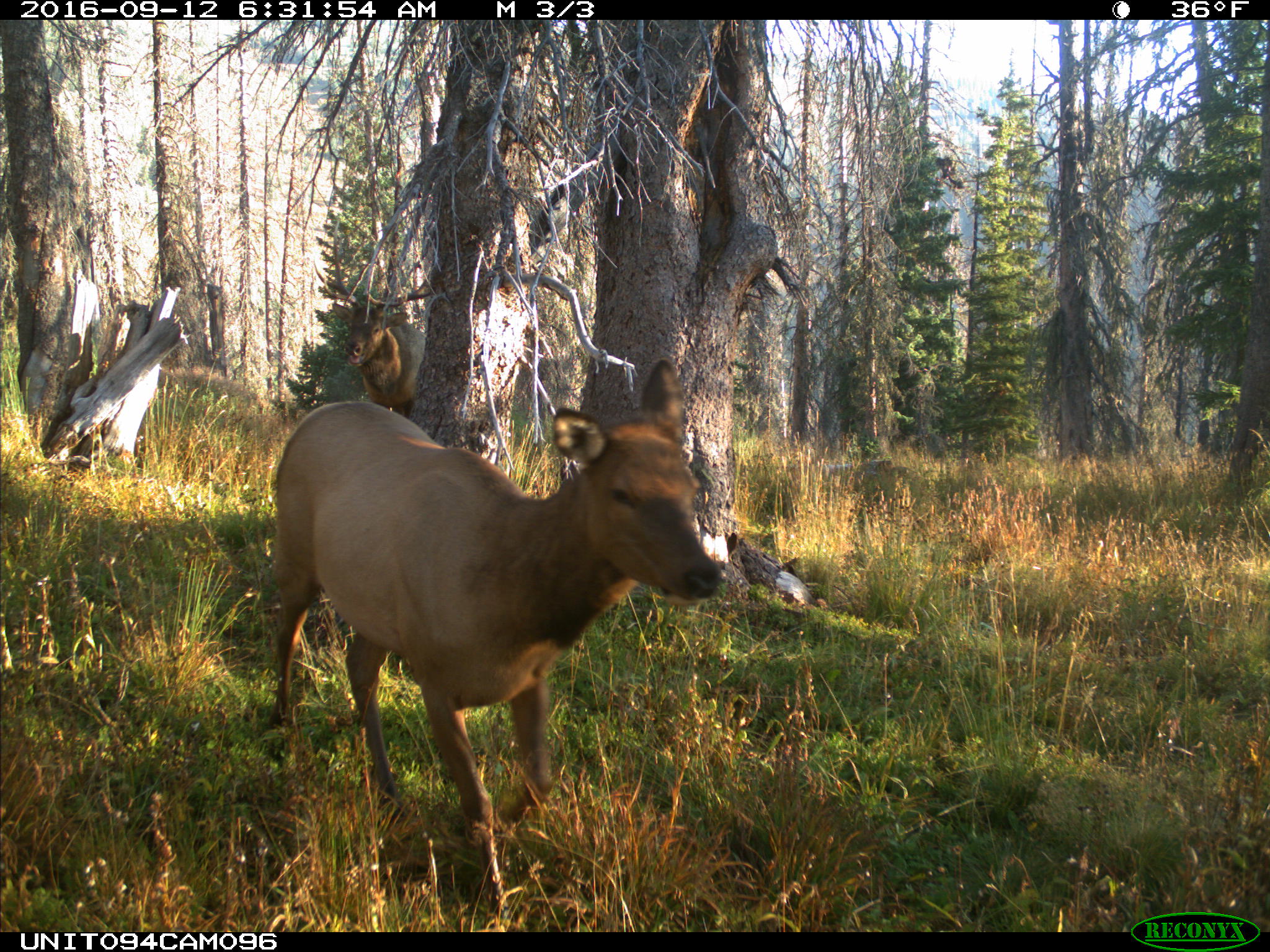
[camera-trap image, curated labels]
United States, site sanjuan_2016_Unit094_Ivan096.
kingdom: Animalia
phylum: Chordata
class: Mammalia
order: Artiodactyla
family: Cervidae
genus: Cervus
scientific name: Cervus elaphus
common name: red deer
Cervus elaphus (red deer).